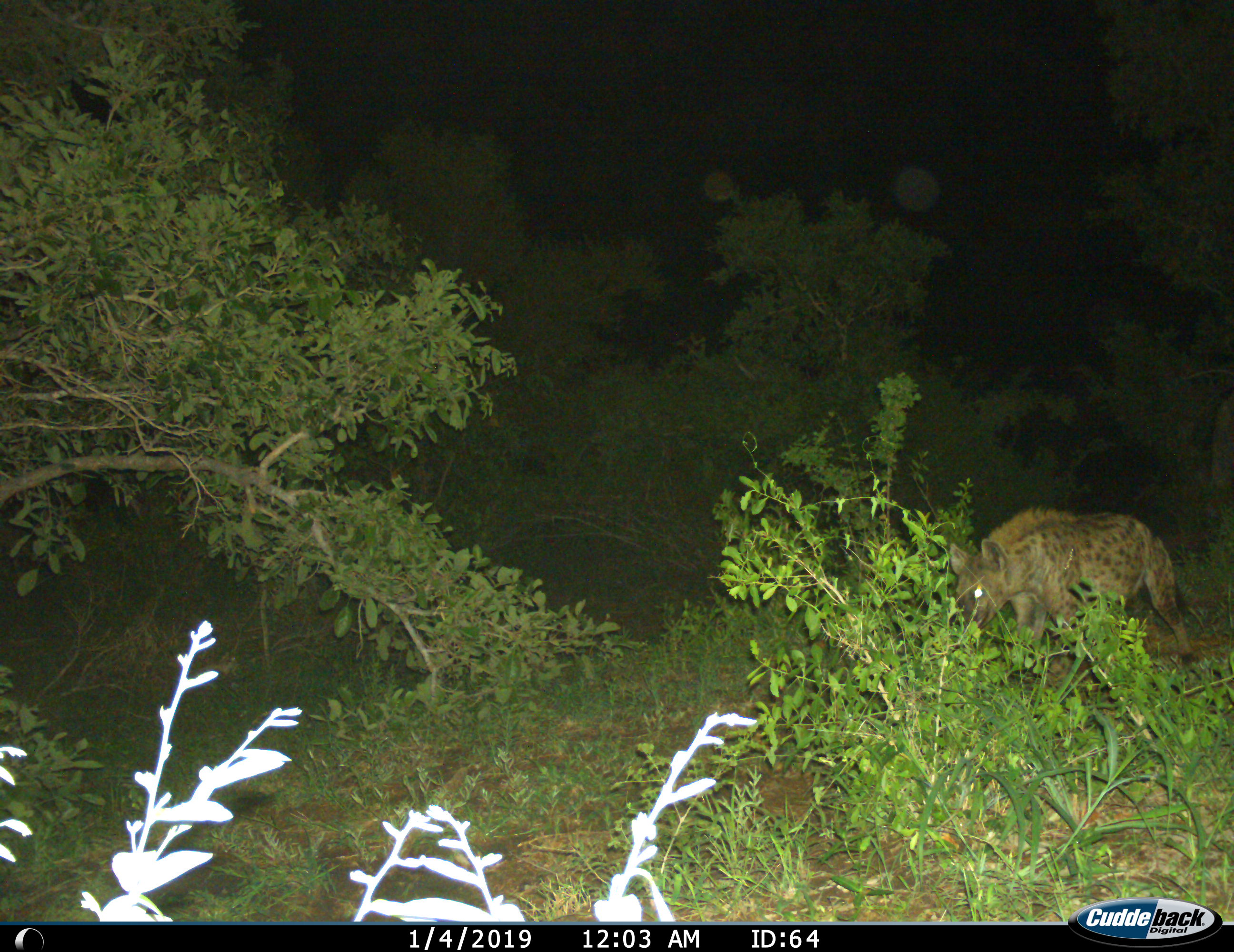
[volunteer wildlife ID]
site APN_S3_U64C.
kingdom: Animalia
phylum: Chordata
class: Mammalia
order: Carnivora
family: Hyaenidae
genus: Crocuta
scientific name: Crocuta crocuta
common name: spotted hyena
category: hyenaspotted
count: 1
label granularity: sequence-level